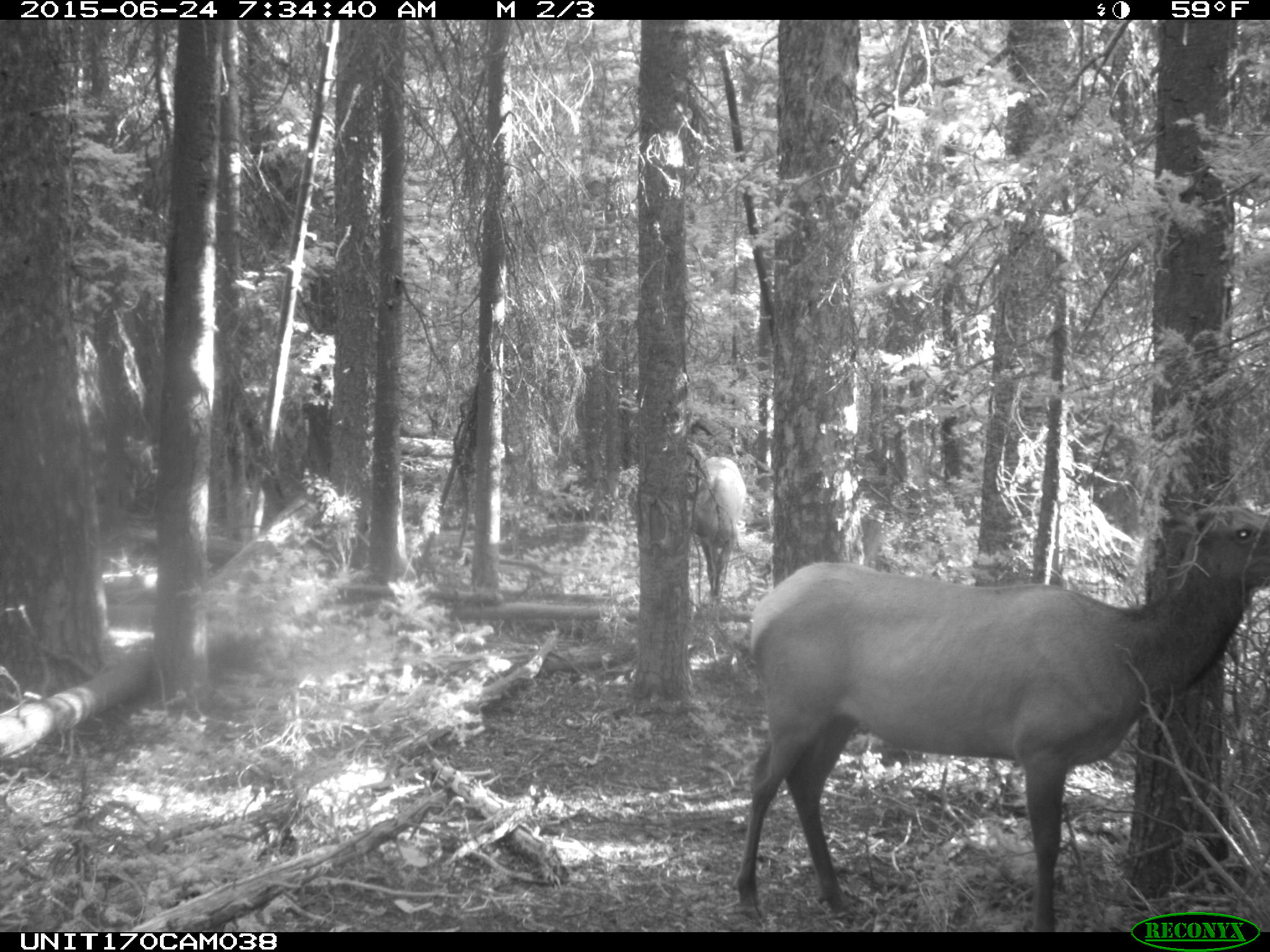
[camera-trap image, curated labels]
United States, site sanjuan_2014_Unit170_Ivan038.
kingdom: Animalia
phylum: Chordata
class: Mammalia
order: Artiodactyla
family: Cervidae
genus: Cervus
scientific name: Cervus elaphus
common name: red deer